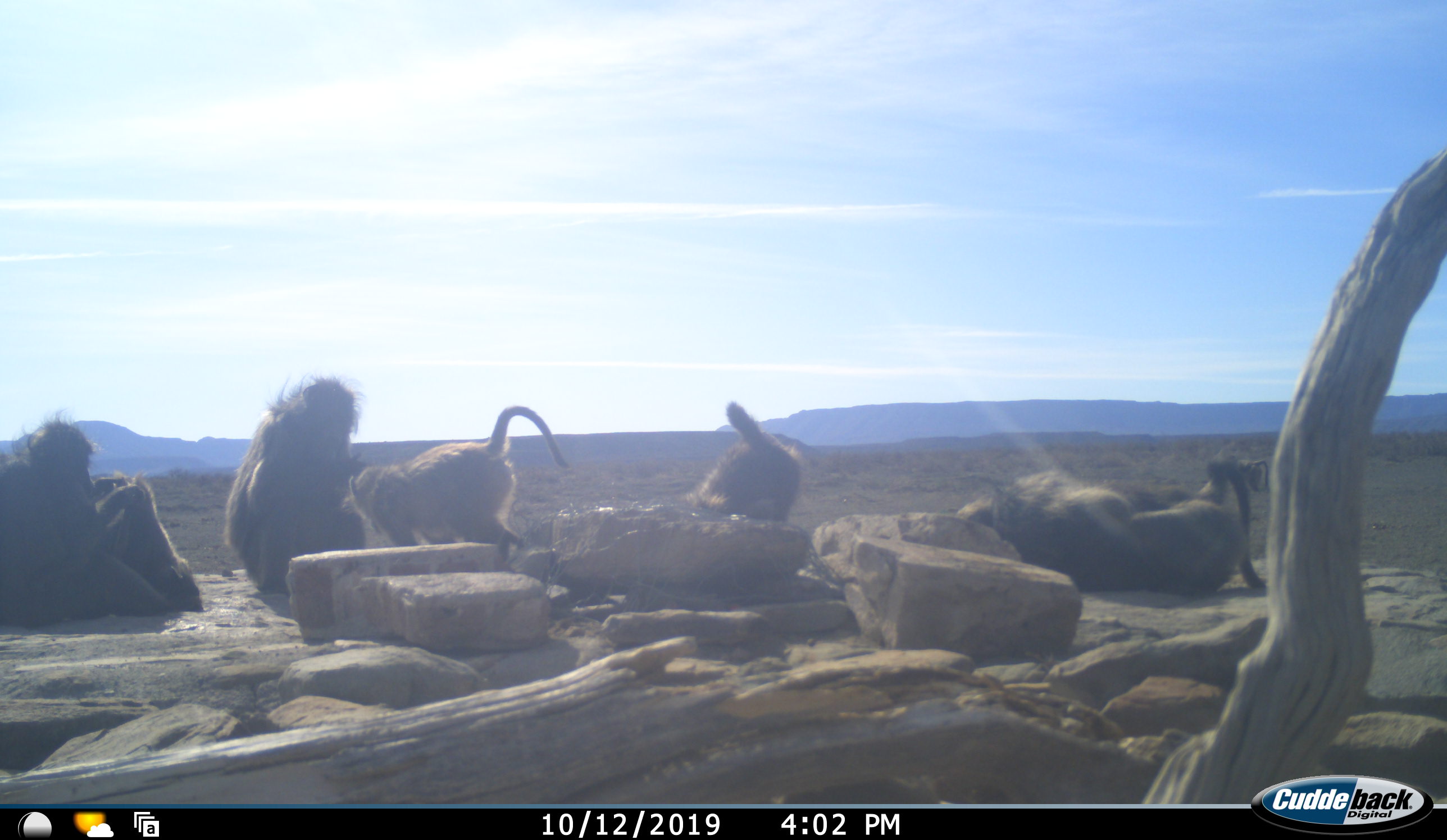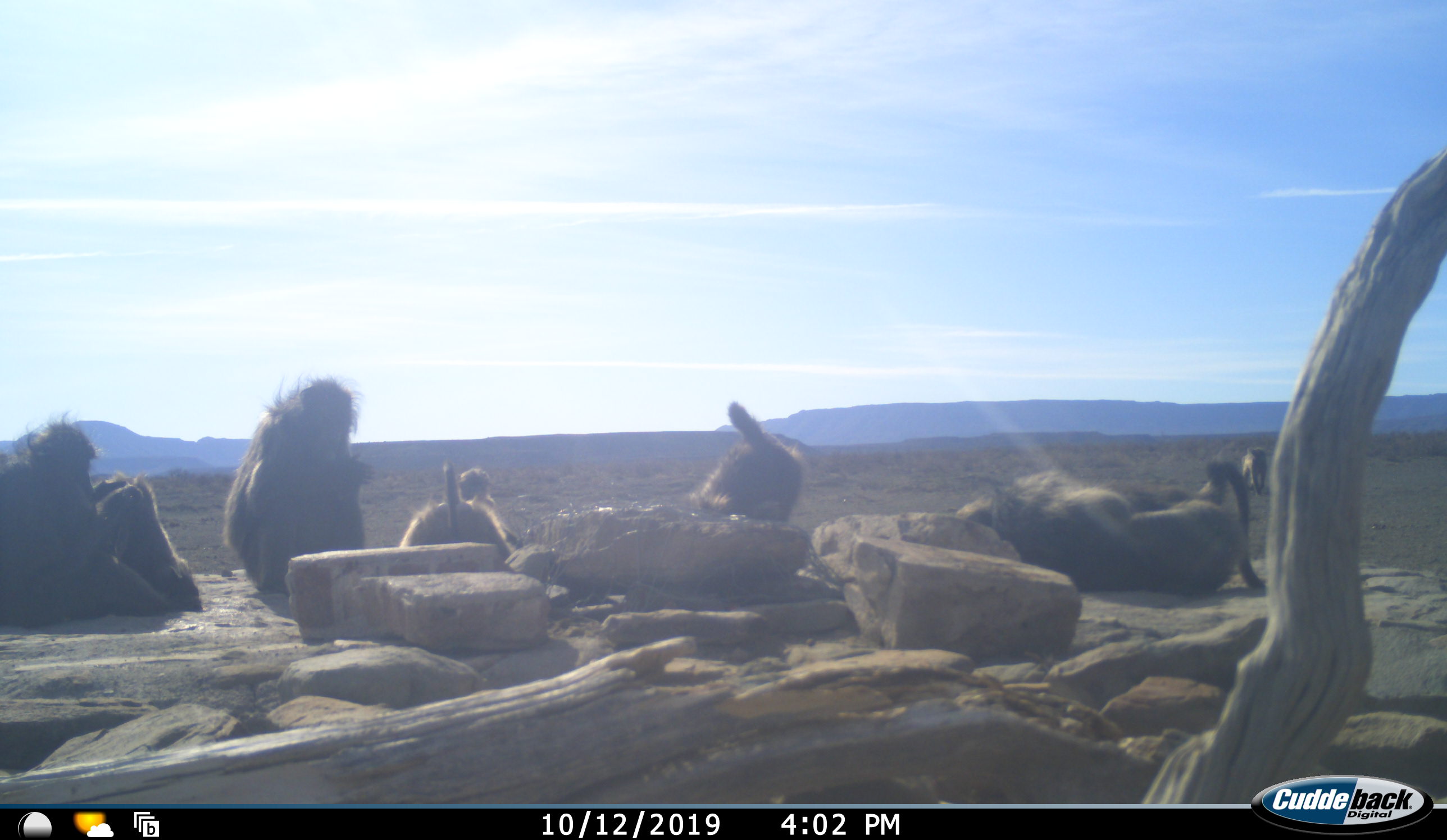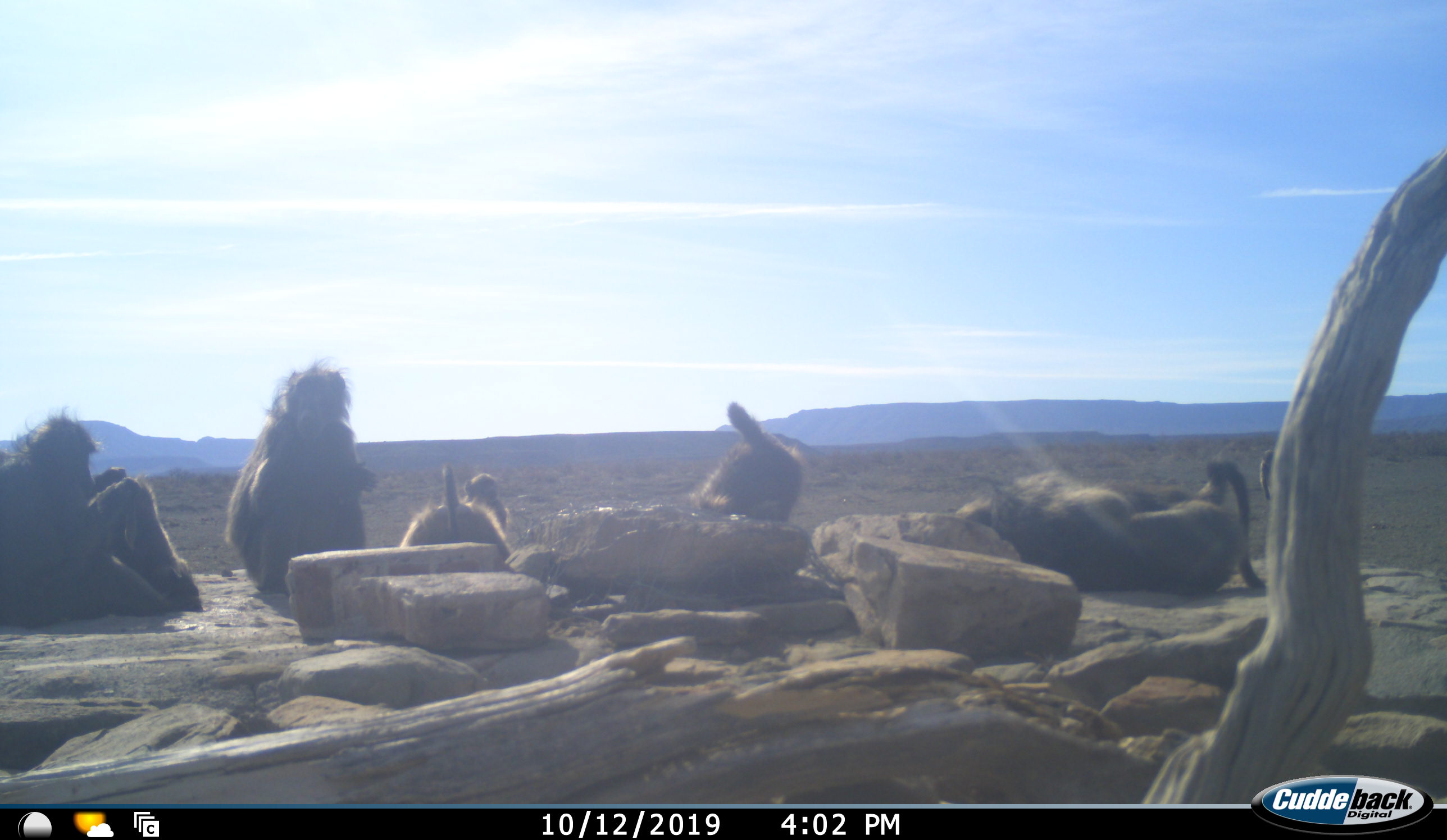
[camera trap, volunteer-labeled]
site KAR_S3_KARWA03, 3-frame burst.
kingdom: Animalia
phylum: Chordata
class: Mammalia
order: Primates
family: Cercopithecidae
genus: Papio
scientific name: Papio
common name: baboon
Baboon (Papio), count 7. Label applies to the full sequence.